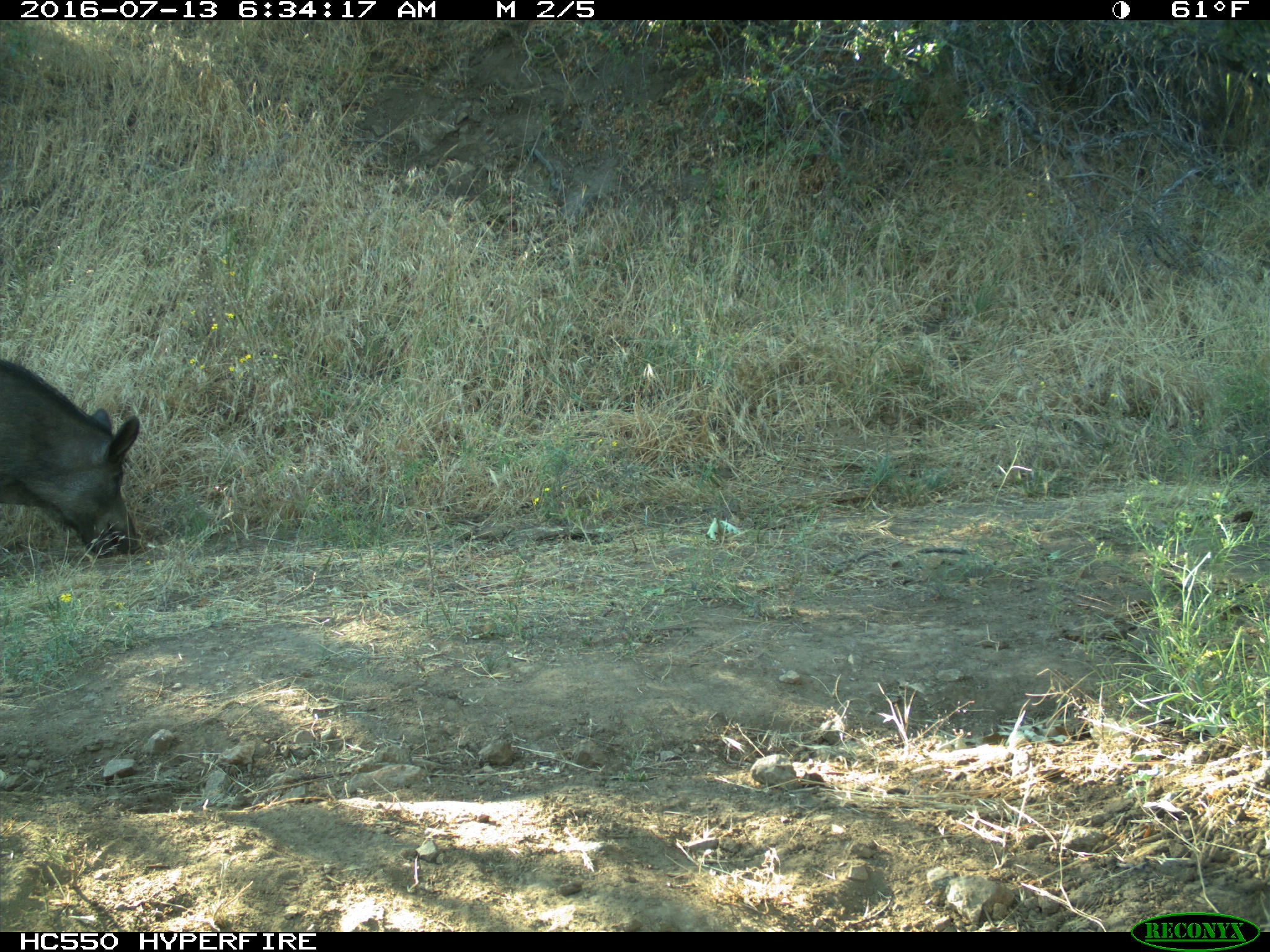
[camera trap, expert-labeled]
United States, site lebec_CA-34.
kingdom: Animalia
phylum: Chordata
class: Mammalia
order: Artiodactyla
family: Suidae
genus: Sus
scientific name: Sus scrofa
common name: wild boar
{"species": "Sus scrofa (wild boar)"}